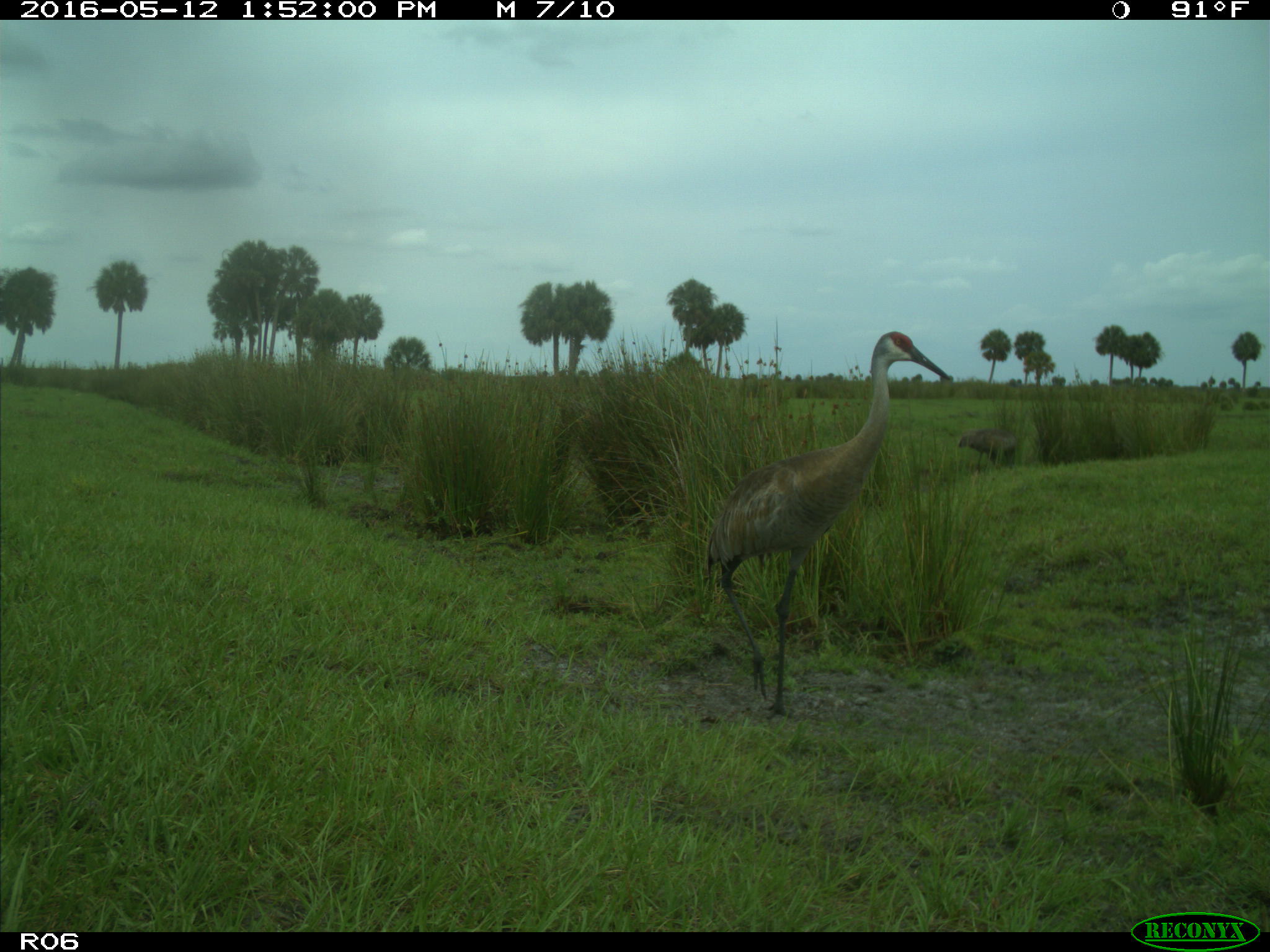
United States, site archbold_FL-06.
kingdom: Animalia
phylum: Chordata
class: Aves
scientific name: Aves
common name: birds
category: unidentified bird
Unidentified bird (birds) (Aves).